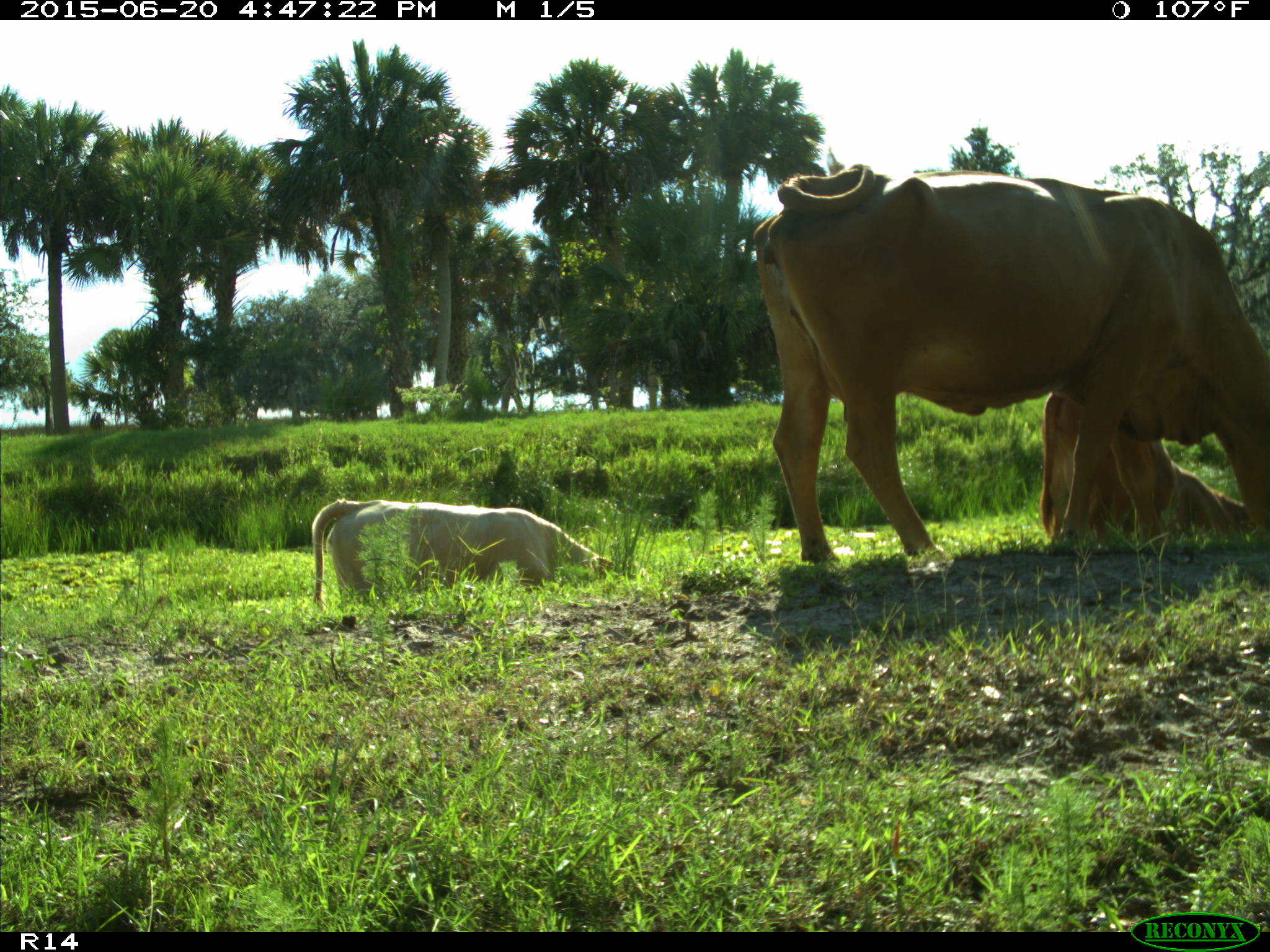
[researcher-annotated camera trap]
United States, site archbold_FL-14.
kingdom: Animalia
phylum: Chordata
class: Mammalia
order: Artiodactyla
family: Bovidae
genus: Bos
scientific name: Bos taurus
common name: domestic cow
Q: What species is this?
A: Bos taurus (domestic cow).